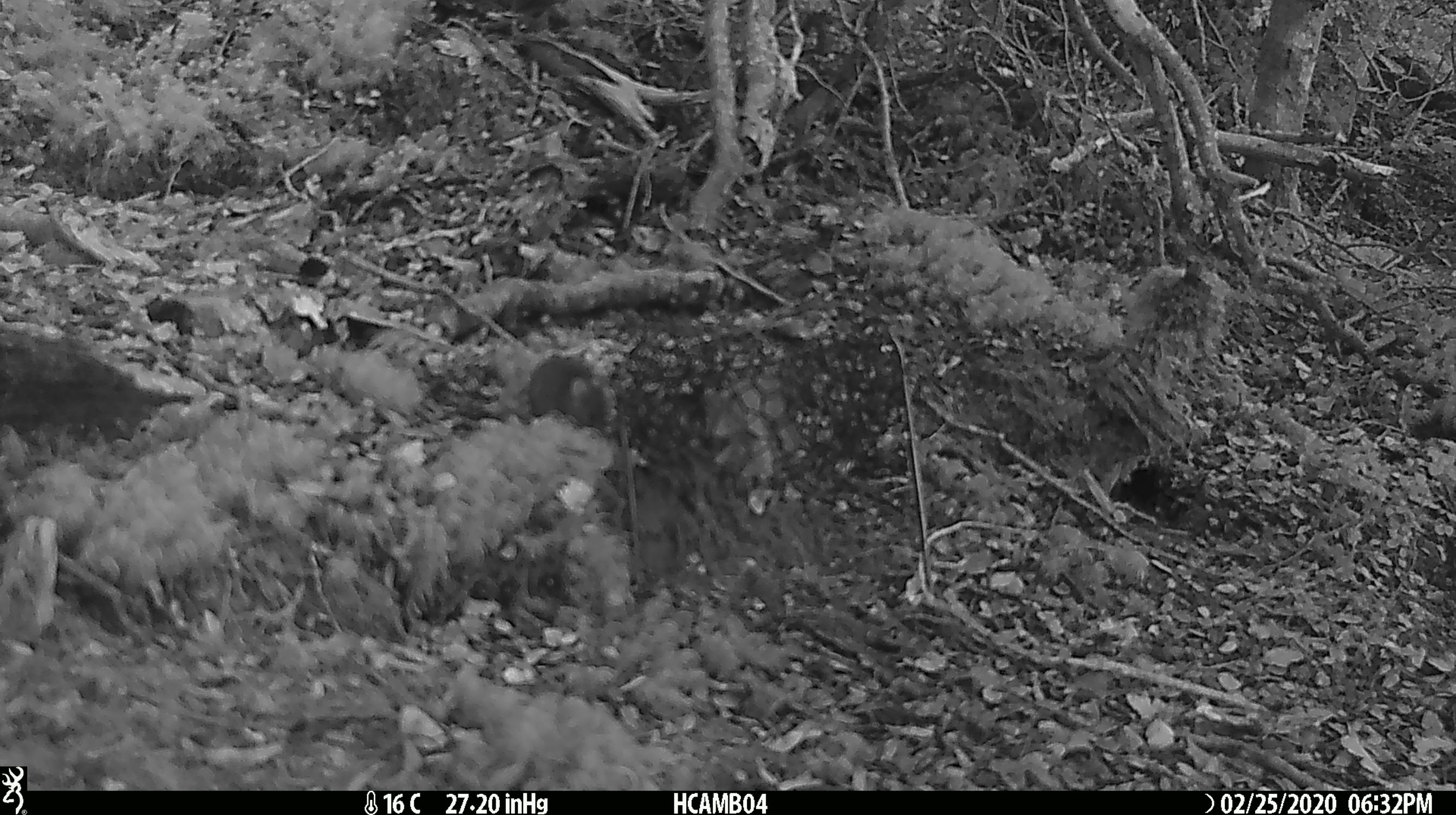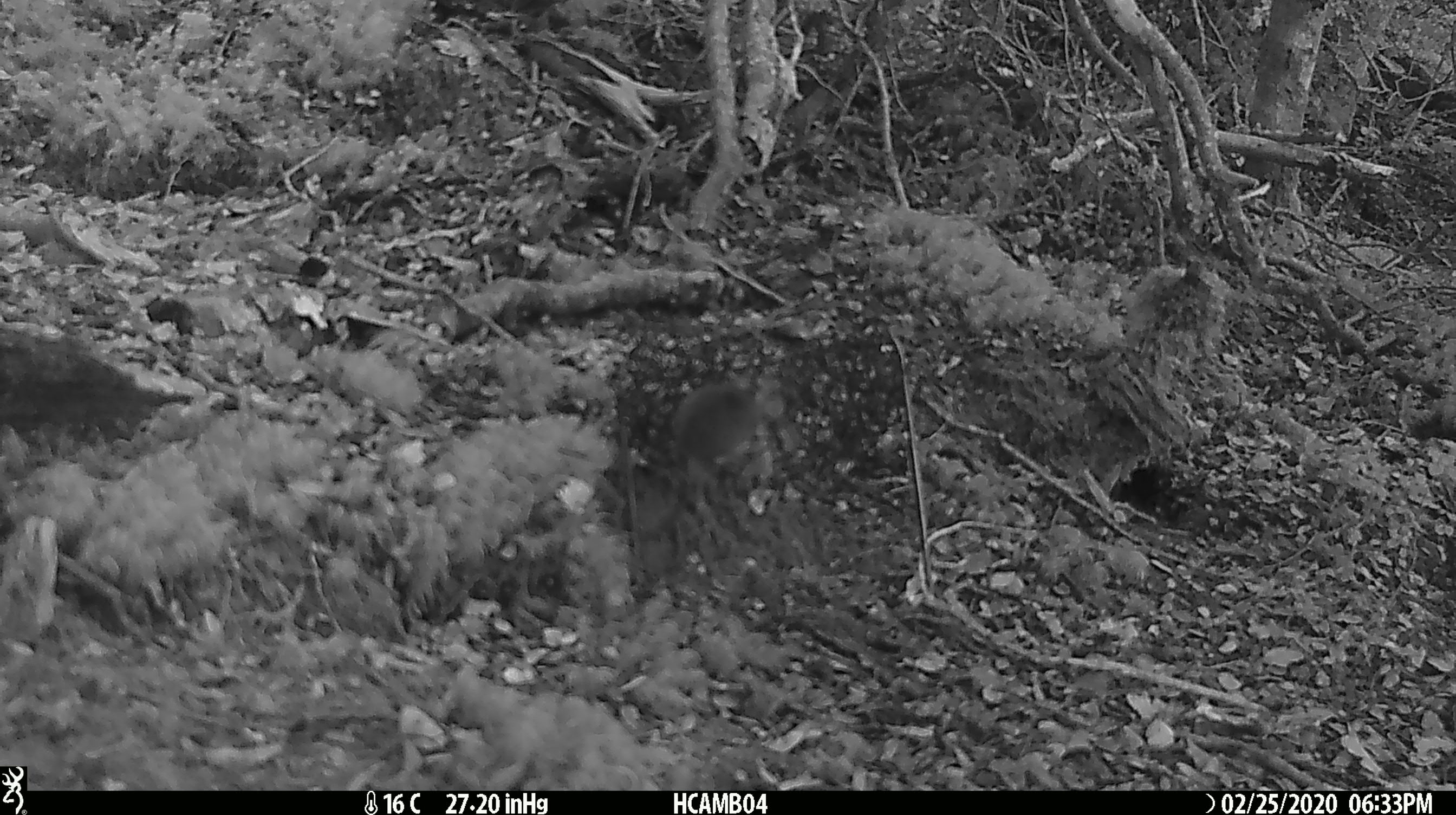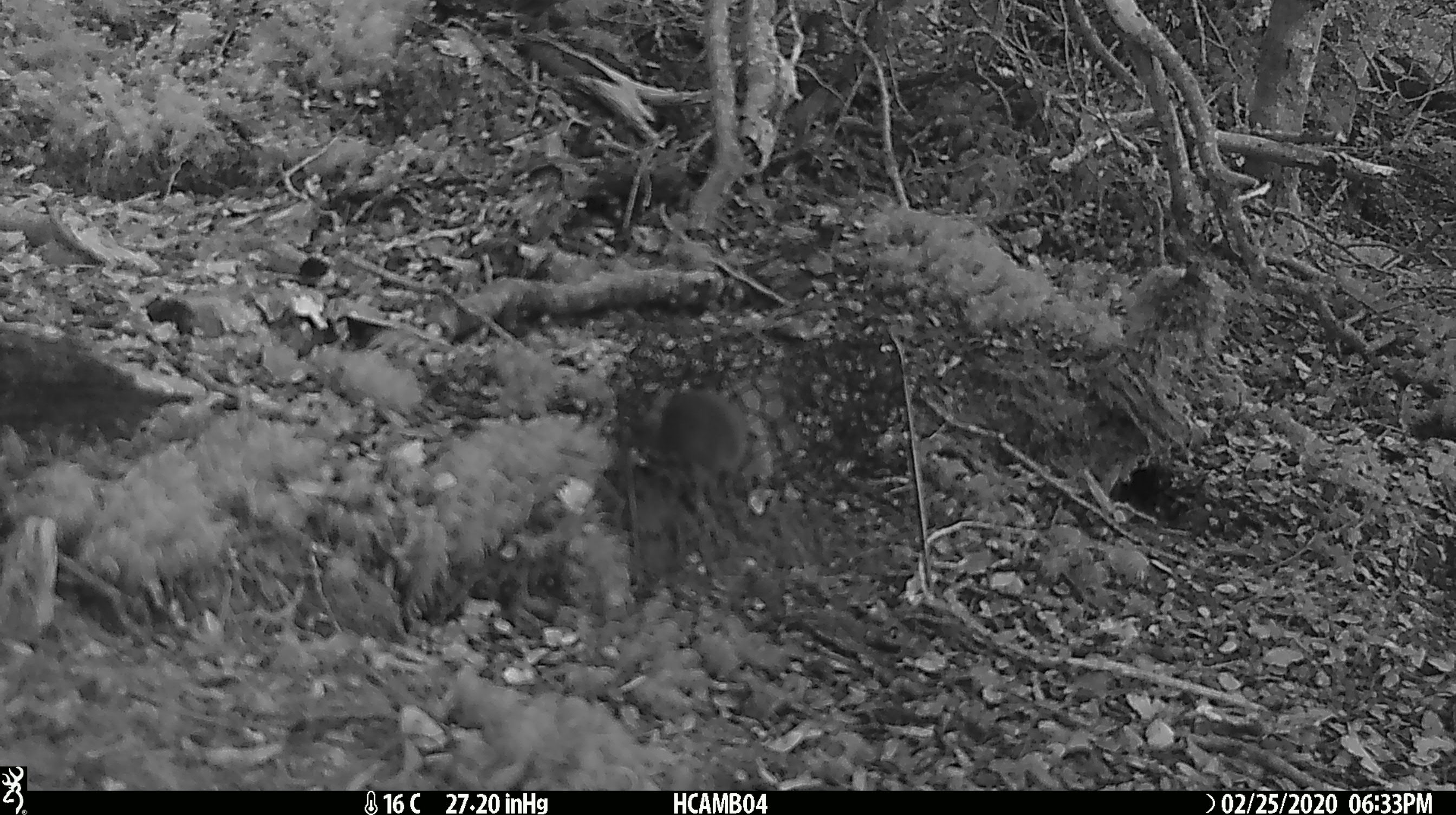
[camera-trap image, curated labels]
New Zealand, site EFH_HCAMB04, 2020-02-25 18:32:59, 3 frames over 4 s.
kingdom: Animalia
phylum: Chordata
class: Mammalia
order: Rodentia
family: Muridae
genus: Mus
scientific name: Mus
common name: mouse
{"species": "mouse (Mus)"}